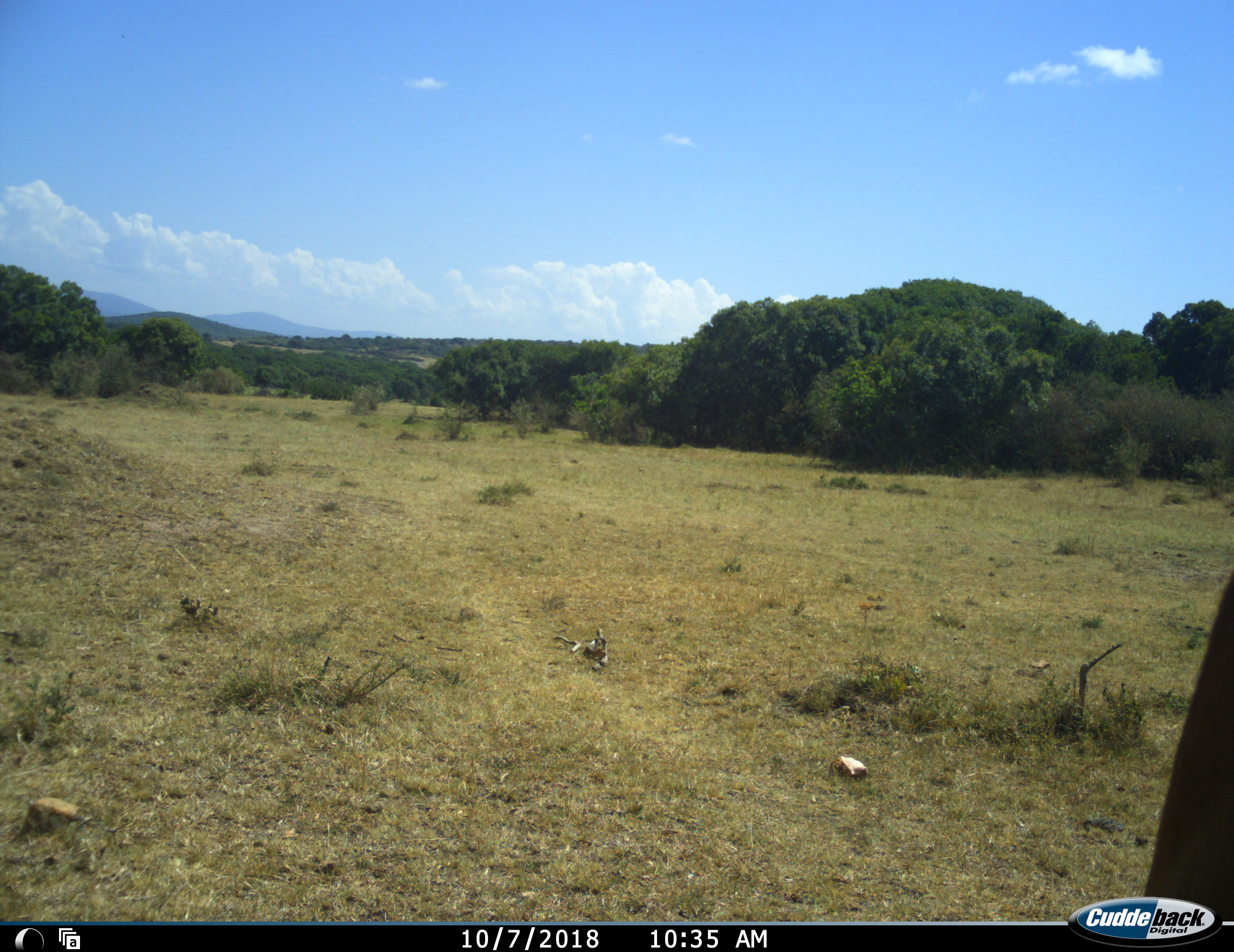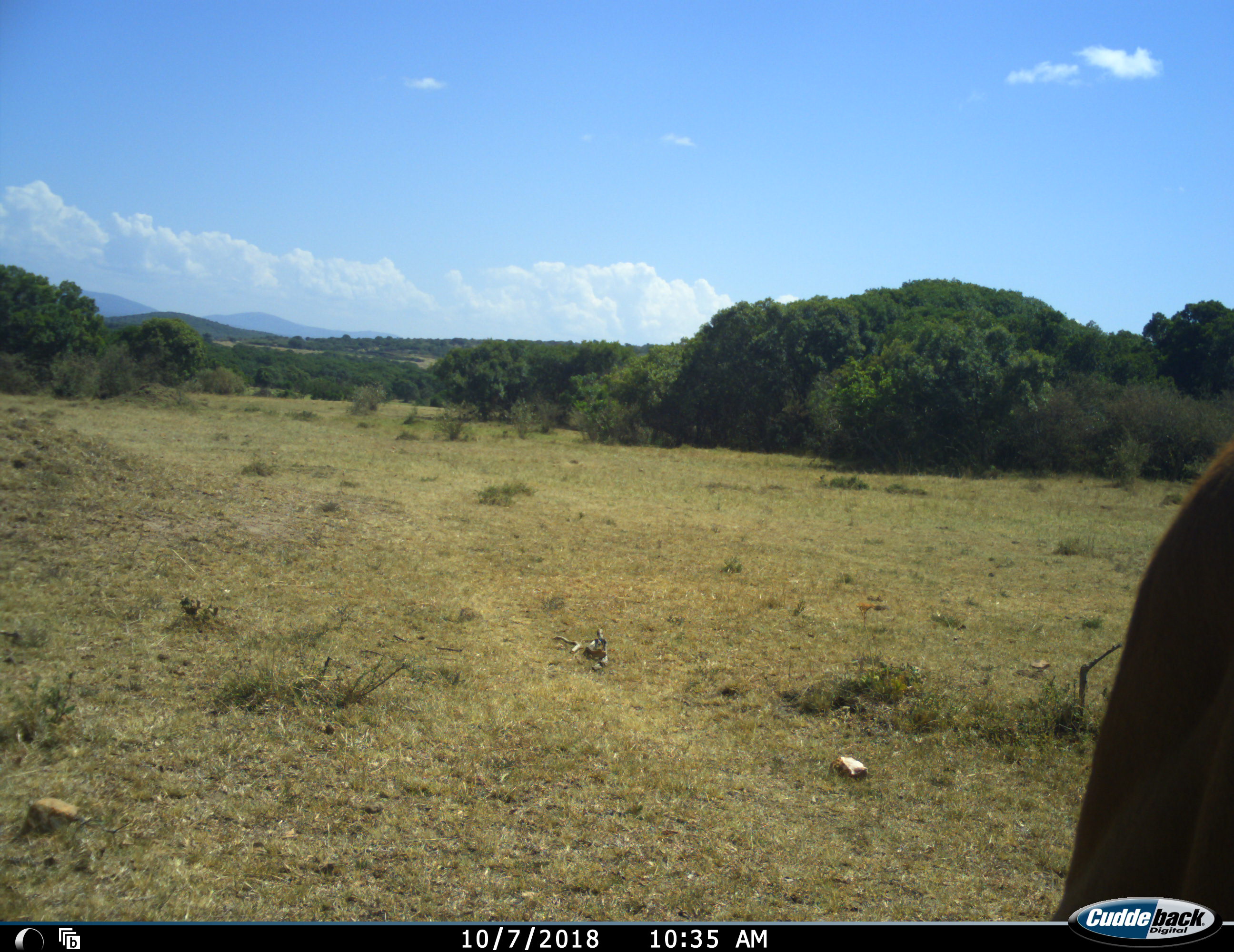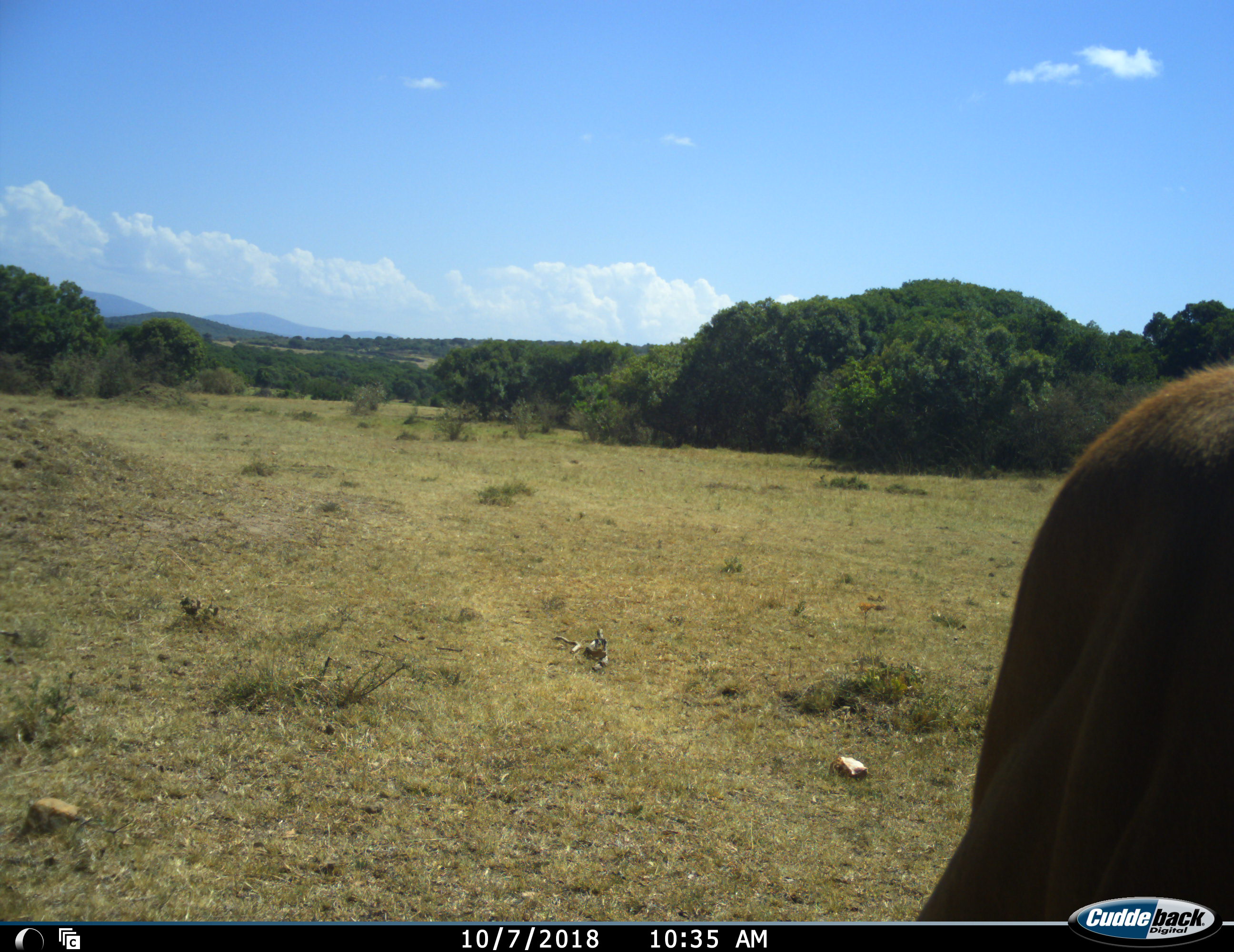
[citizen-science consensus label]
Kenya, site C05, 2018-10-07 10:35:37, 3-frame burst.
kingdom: Animalia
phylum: Chordata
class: Mammalia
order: Artiodactyla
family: Bovidae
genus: Aepyceros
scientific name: Aepyceros melampus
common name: impala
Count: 1.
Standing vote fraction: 50%.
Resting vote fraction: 0%.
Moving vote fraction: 0%.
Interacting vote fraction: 0%.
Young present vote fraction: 0%.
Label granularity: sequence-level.